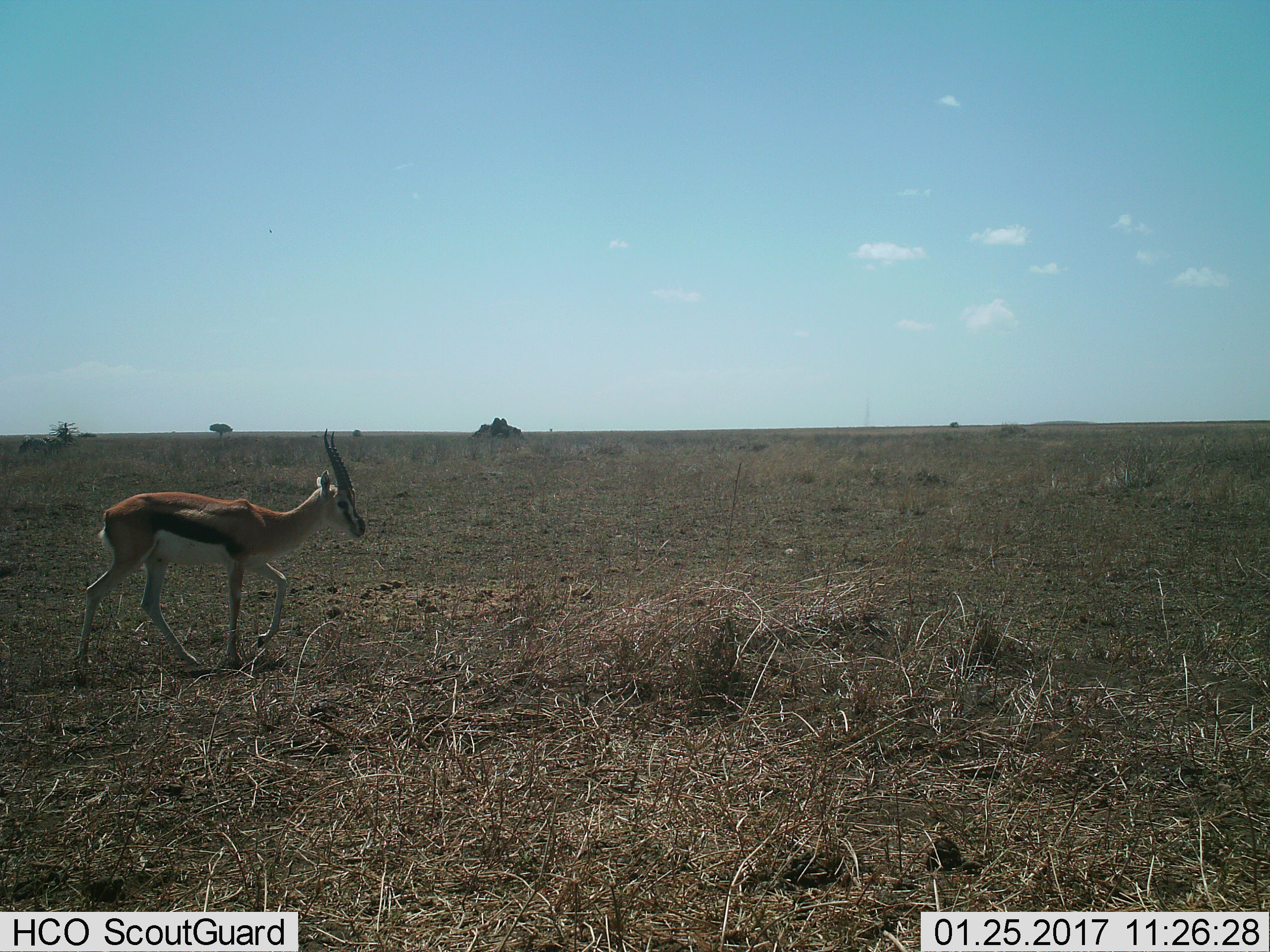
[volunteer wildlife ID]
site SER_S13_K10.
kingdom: Animalia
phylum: Chordata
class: Mammalia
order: Artiodactyla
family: Bovidae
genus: Eudorcas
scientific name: Eudorcas thomsonii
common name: thomson's gazelle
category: gazellethomsons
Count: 1.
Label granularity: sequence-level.